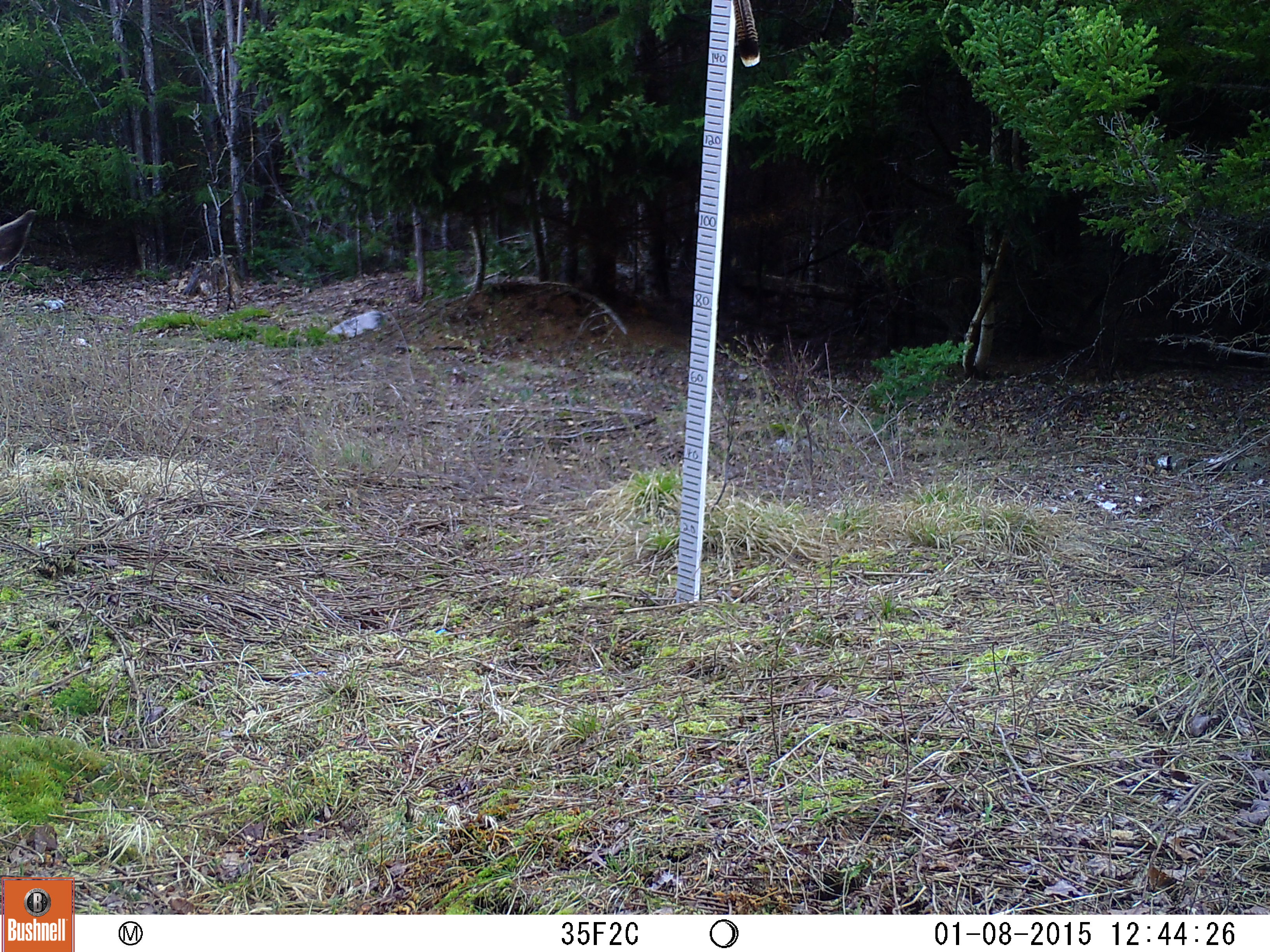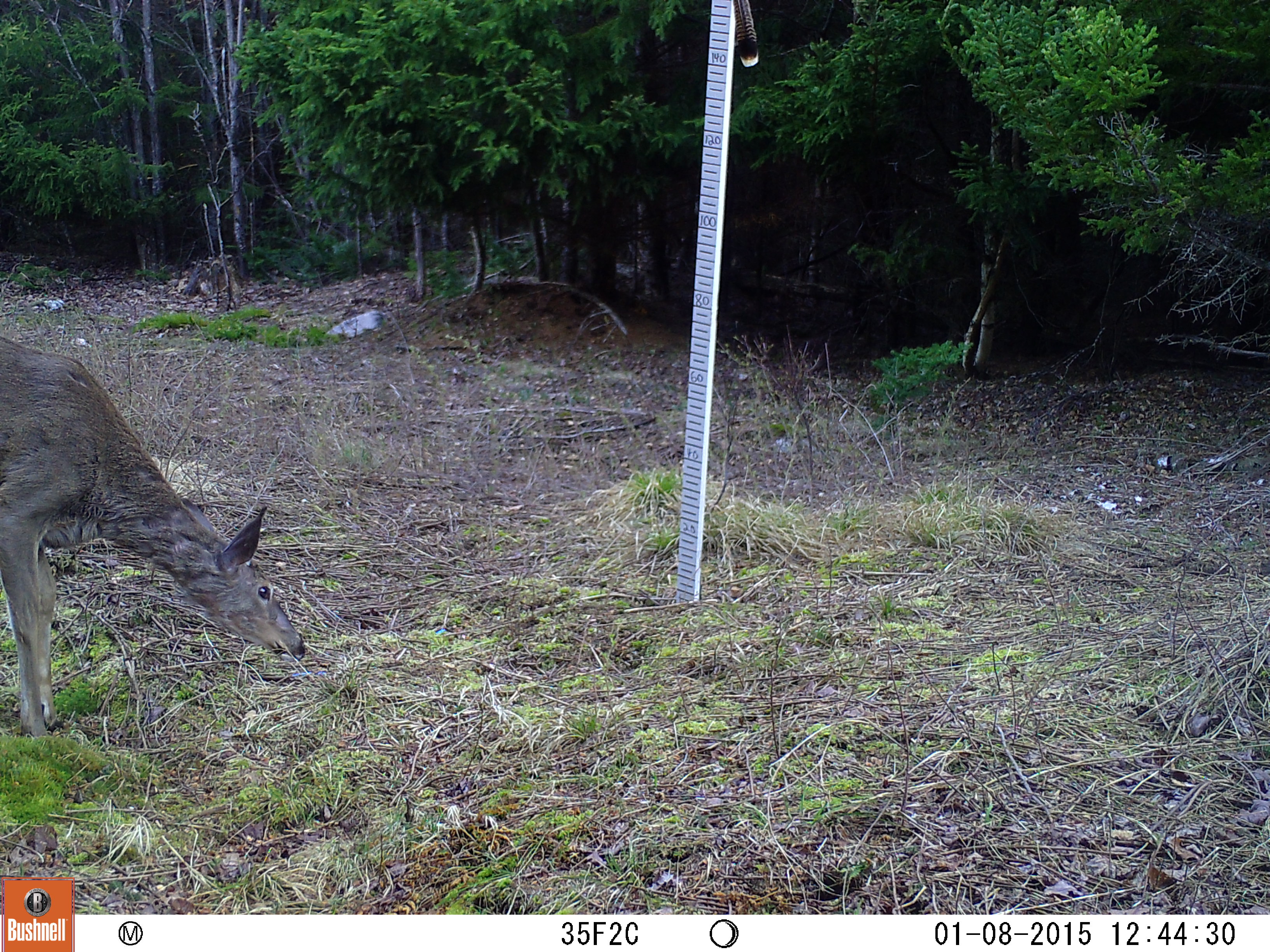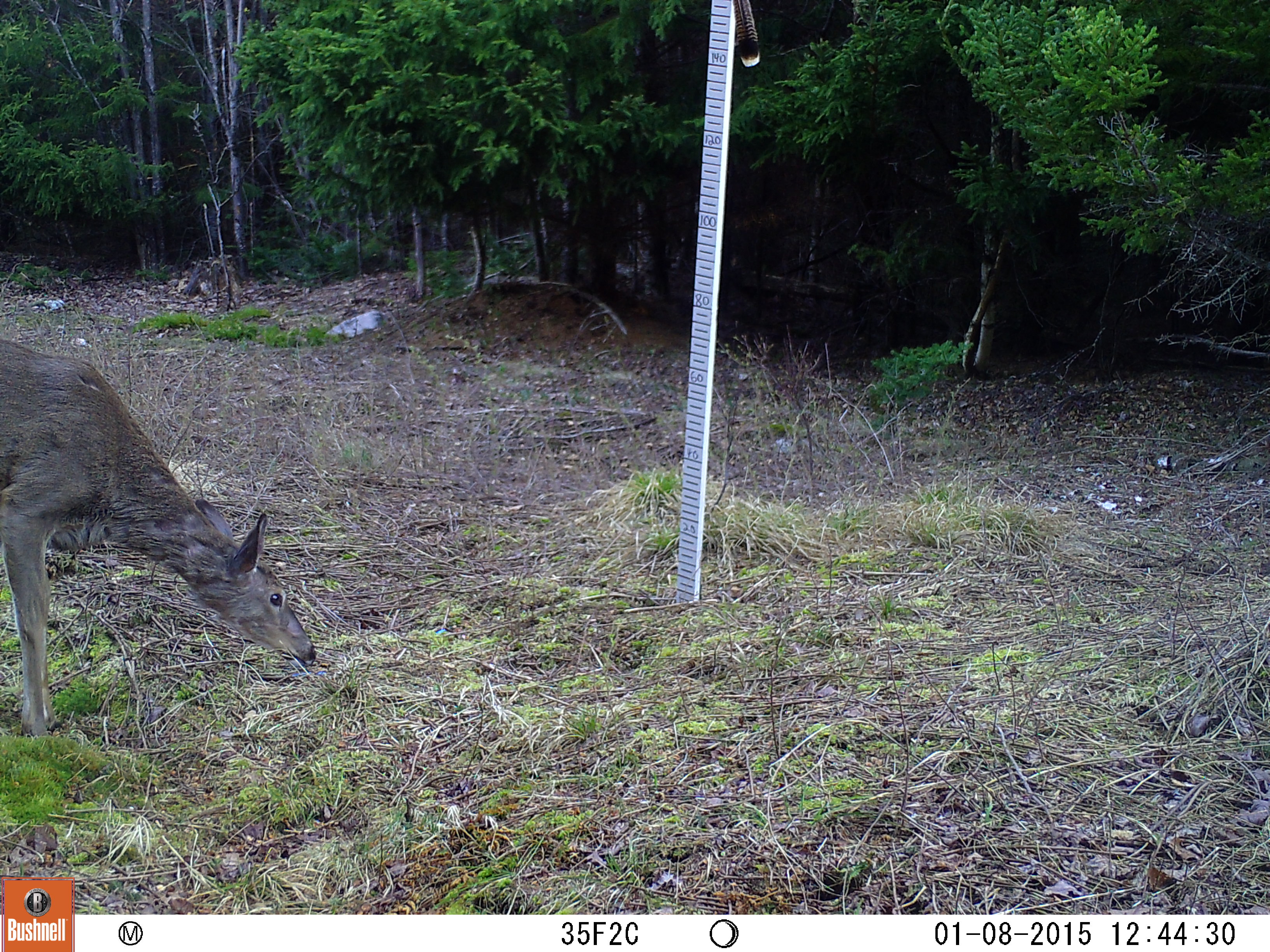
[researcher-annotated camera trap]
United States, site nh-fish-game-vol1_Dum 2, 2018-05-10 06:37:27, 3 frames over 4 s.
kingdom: Animalia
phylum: Chordata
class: Mammalia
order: Artiodactyla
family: Cervidae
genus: Odocoileus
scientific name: Odocoileus virginianus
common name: white-tailed deer